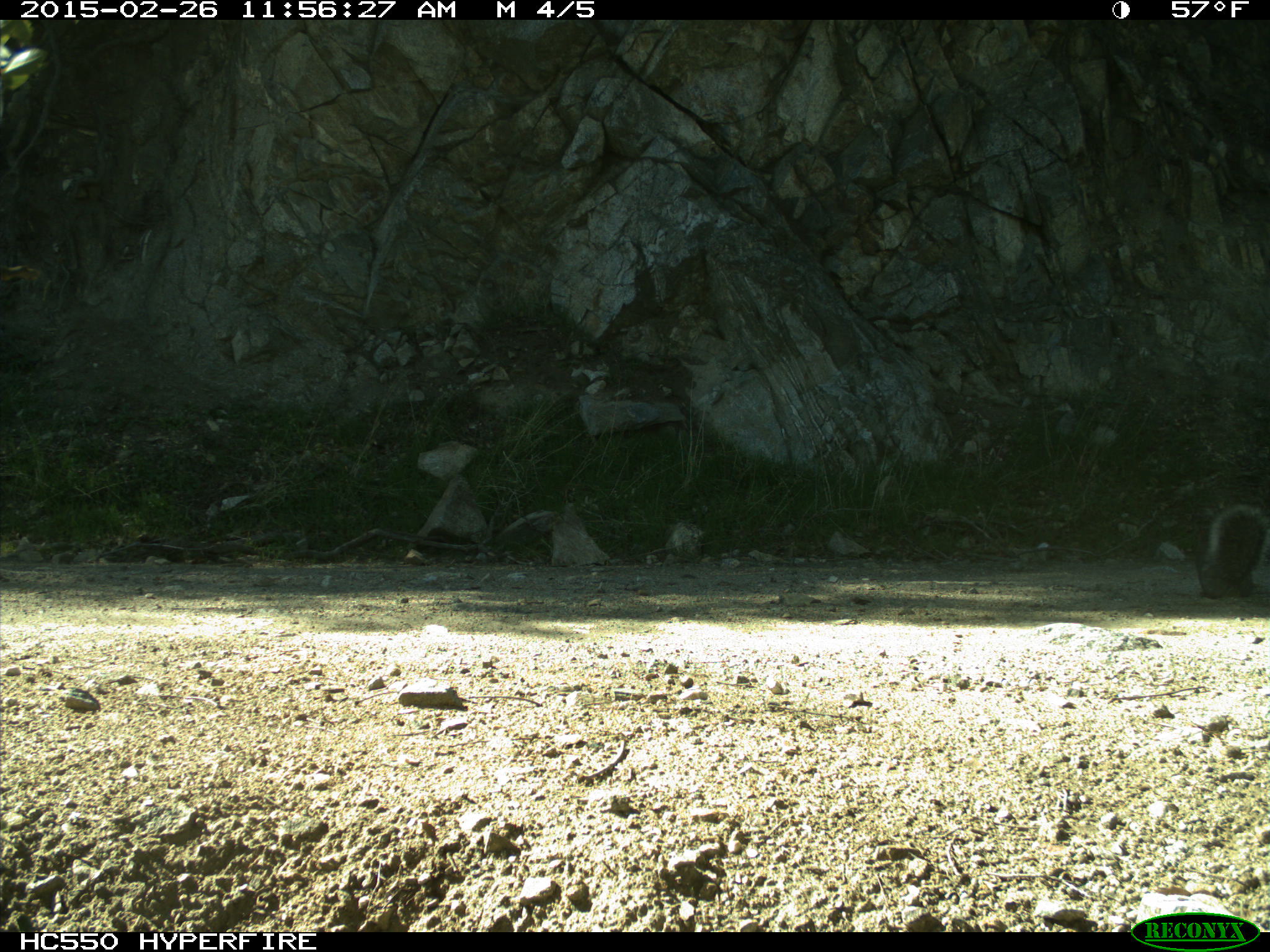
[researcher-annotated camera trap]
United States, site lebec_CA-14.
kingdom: Animalia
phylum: Chordata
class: Mammalia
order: Rodentia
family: Sciuridae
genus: Sciurus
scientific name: Sciurus carolinensis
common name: eastern gray squirrel